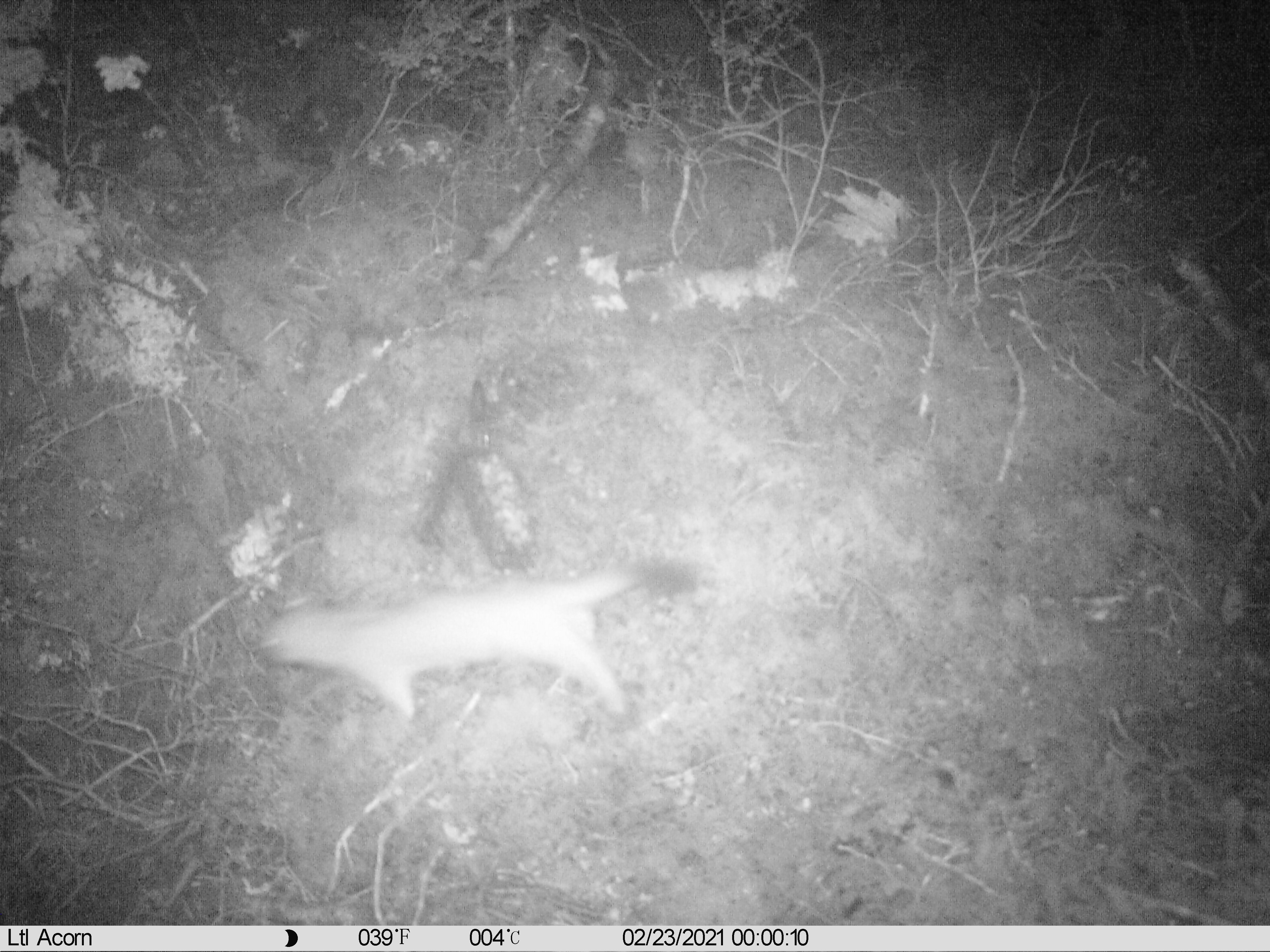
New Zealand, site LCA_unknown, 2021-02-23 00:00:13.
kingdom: Animalia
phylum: Chordata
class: Mammalia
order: Carnivora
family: Mustelidae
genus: Mustela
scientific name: Mustela erminea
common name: stoat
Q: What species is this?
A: Stoat (Mustela erminea).